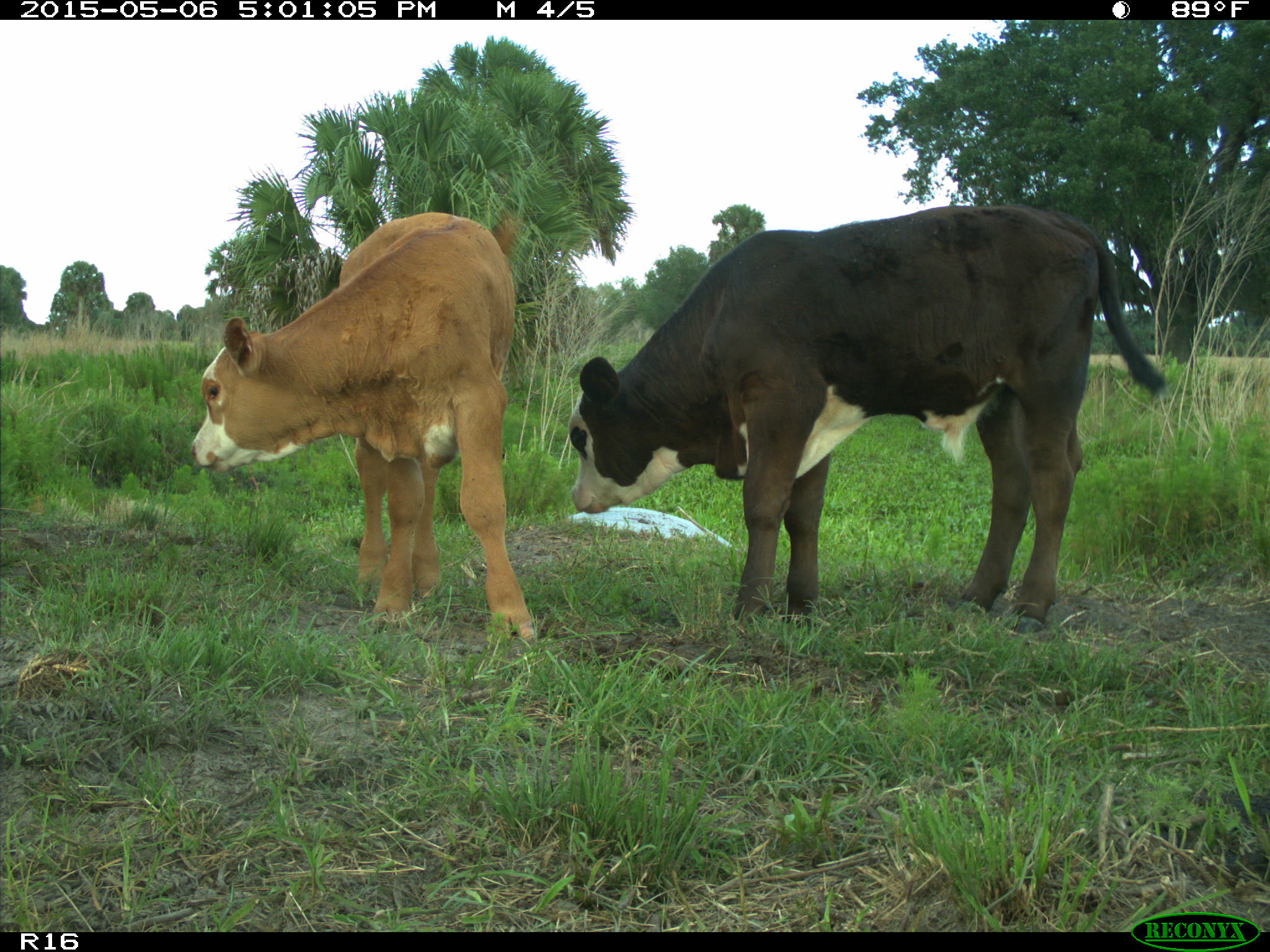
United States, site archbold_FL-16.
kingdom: Animalia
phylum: Chordata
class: Mammalia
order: Artiodactyla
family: Bovidae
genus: Bos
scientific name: Bos taurus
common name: domestic cow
Bos taurus (domestic cow).